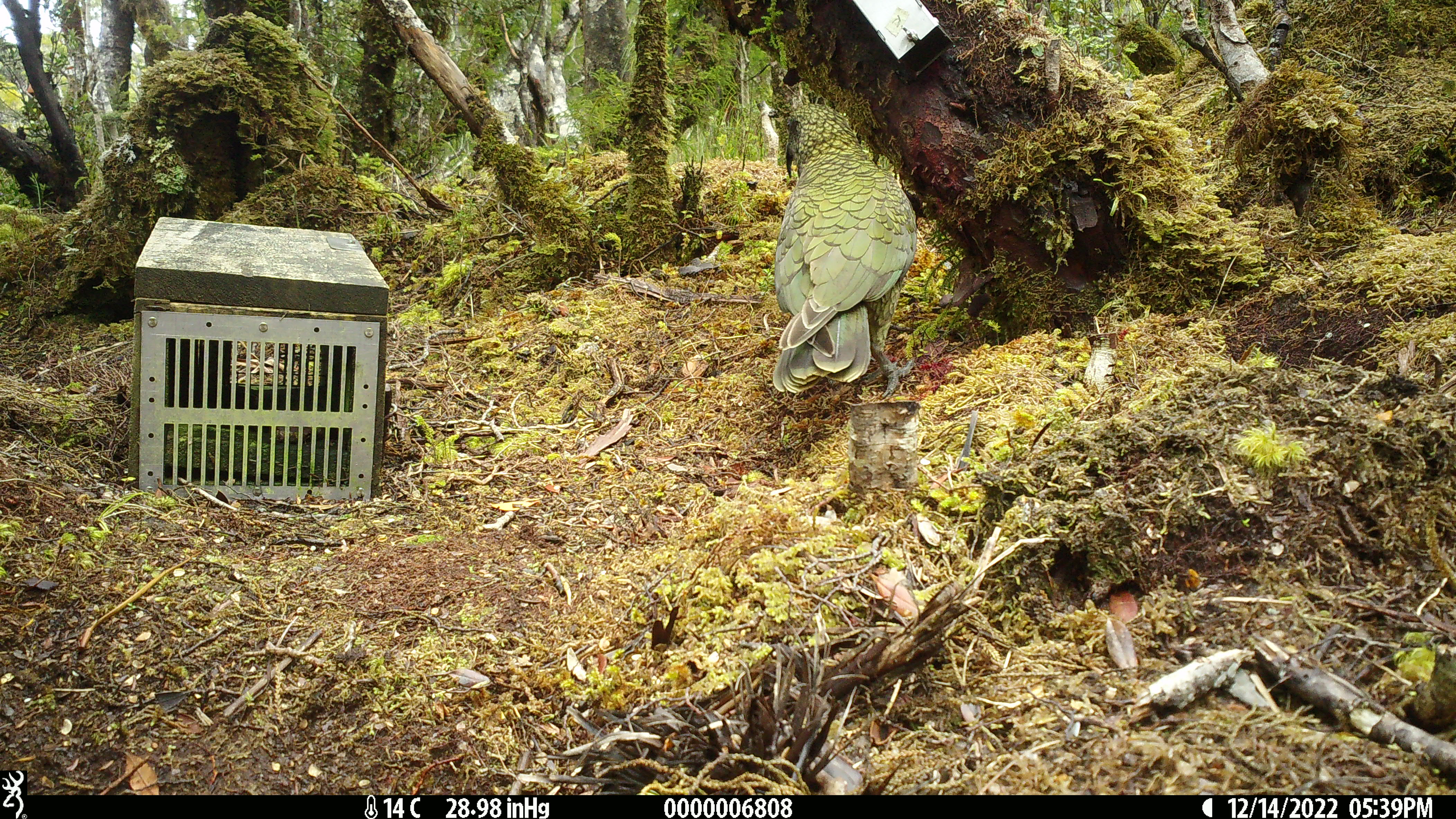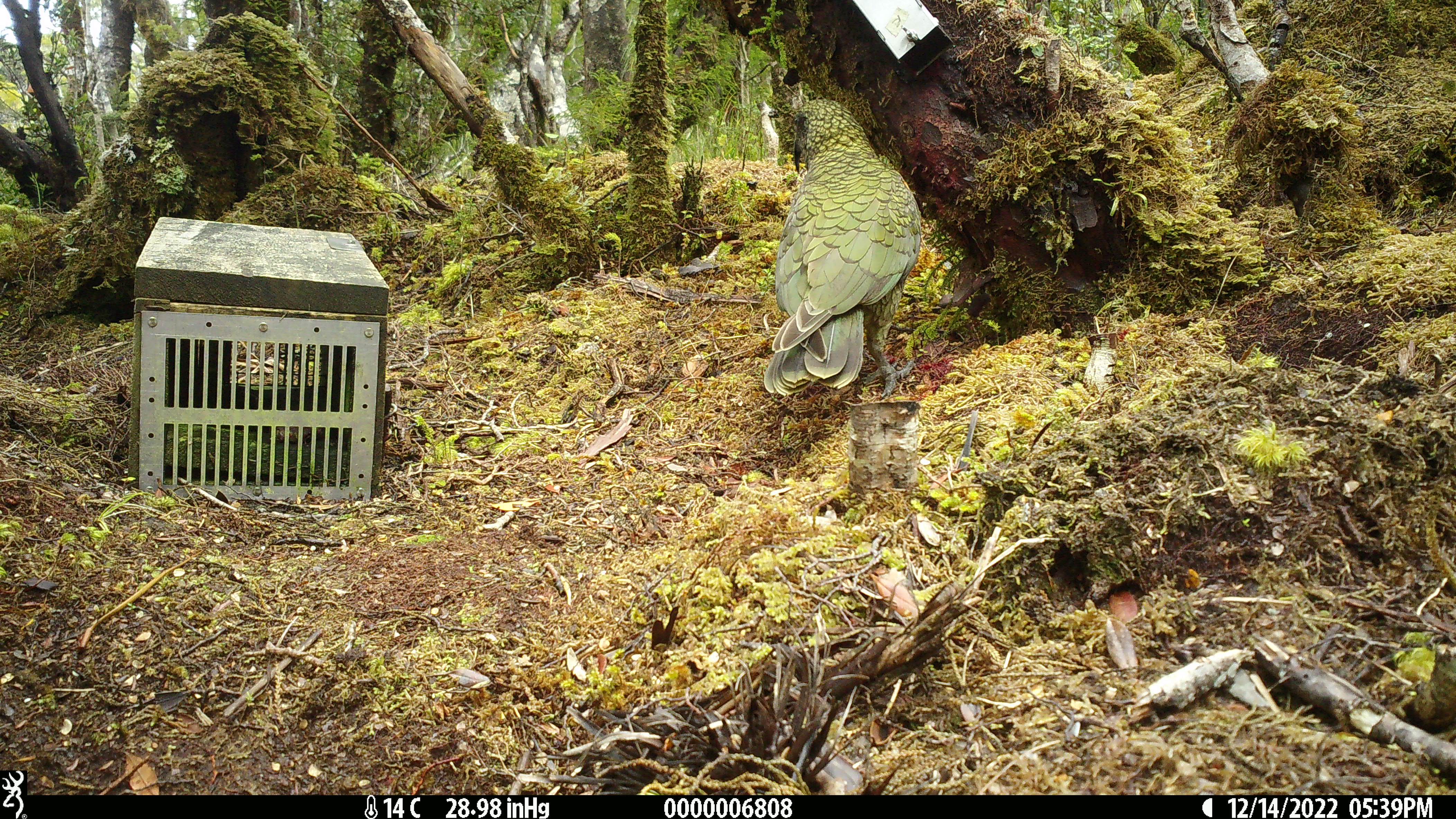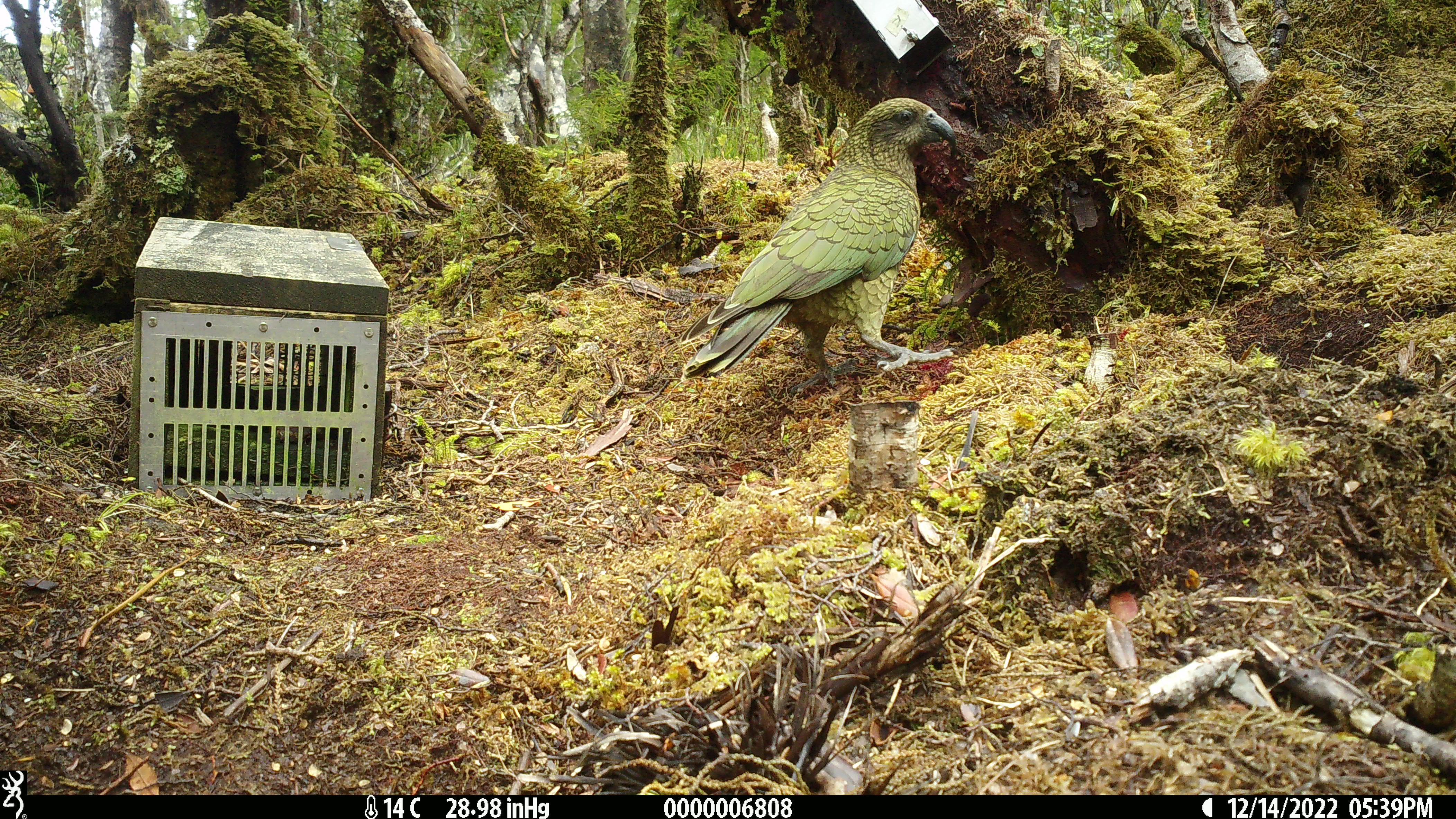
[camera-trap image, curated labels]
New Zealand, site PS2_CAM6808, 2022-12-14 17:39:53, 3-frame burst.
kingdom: Animalia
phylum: Chordata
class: Aves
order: Psittaciformes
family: Strigopidae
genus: Nestor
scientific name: Nestor notabilis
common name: kea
Kea (Nestor notabilis).